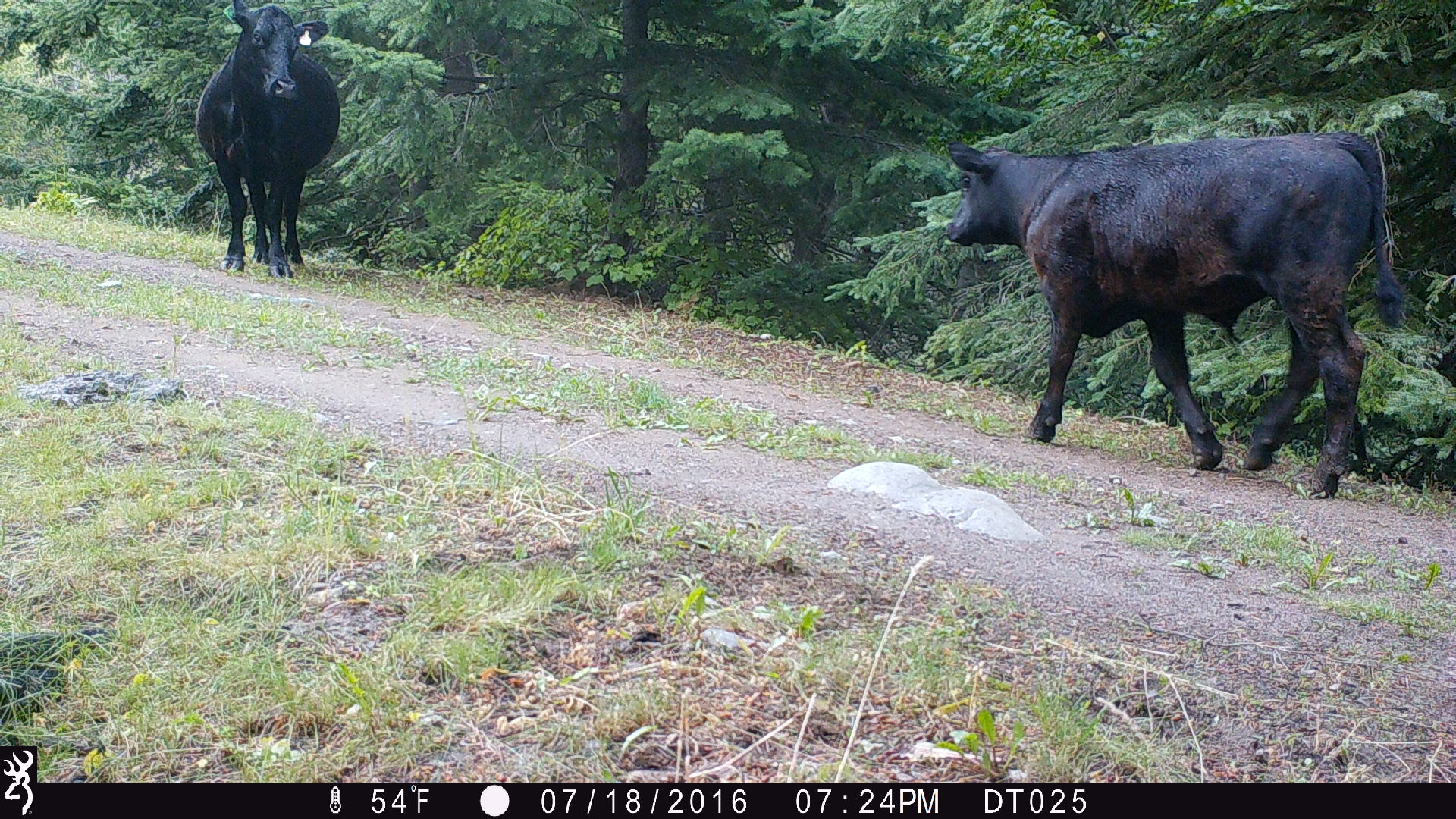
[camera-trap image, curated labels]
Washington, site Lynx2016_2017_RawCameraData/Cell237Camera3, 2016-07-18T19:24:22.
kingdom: Animalia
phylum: Chordata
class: Mammalia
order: Artiodactyla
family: Bovidae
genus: Bos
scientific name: Bos taurus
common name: domestic cattle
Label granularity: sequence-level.